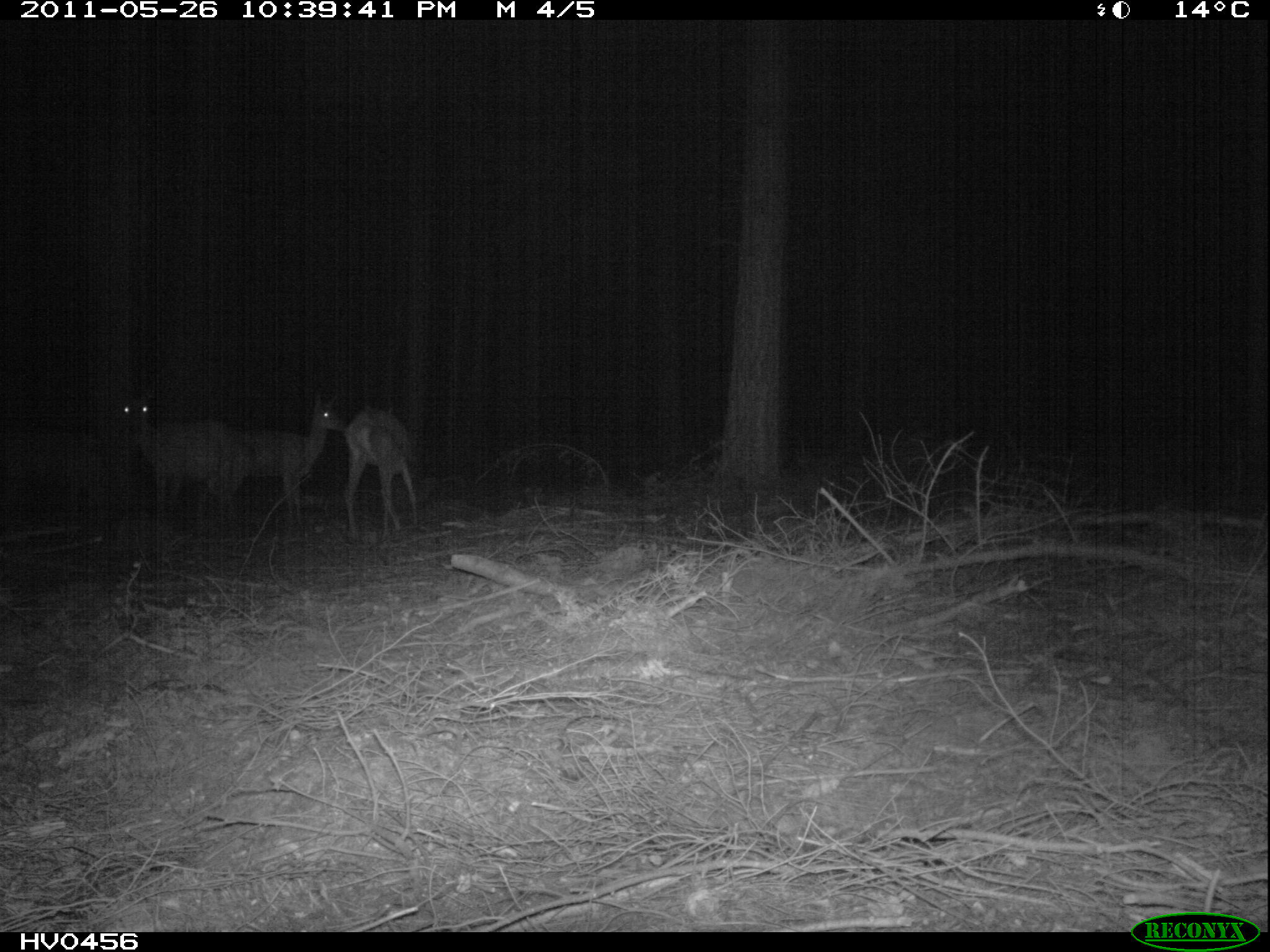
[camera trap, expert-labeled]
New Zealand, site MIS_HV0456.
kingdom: Animalia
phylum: Chordata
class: Mammalia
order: Artiodactyla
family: Cervidae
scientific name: Cervidae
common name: deer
Deer (Cervidae).